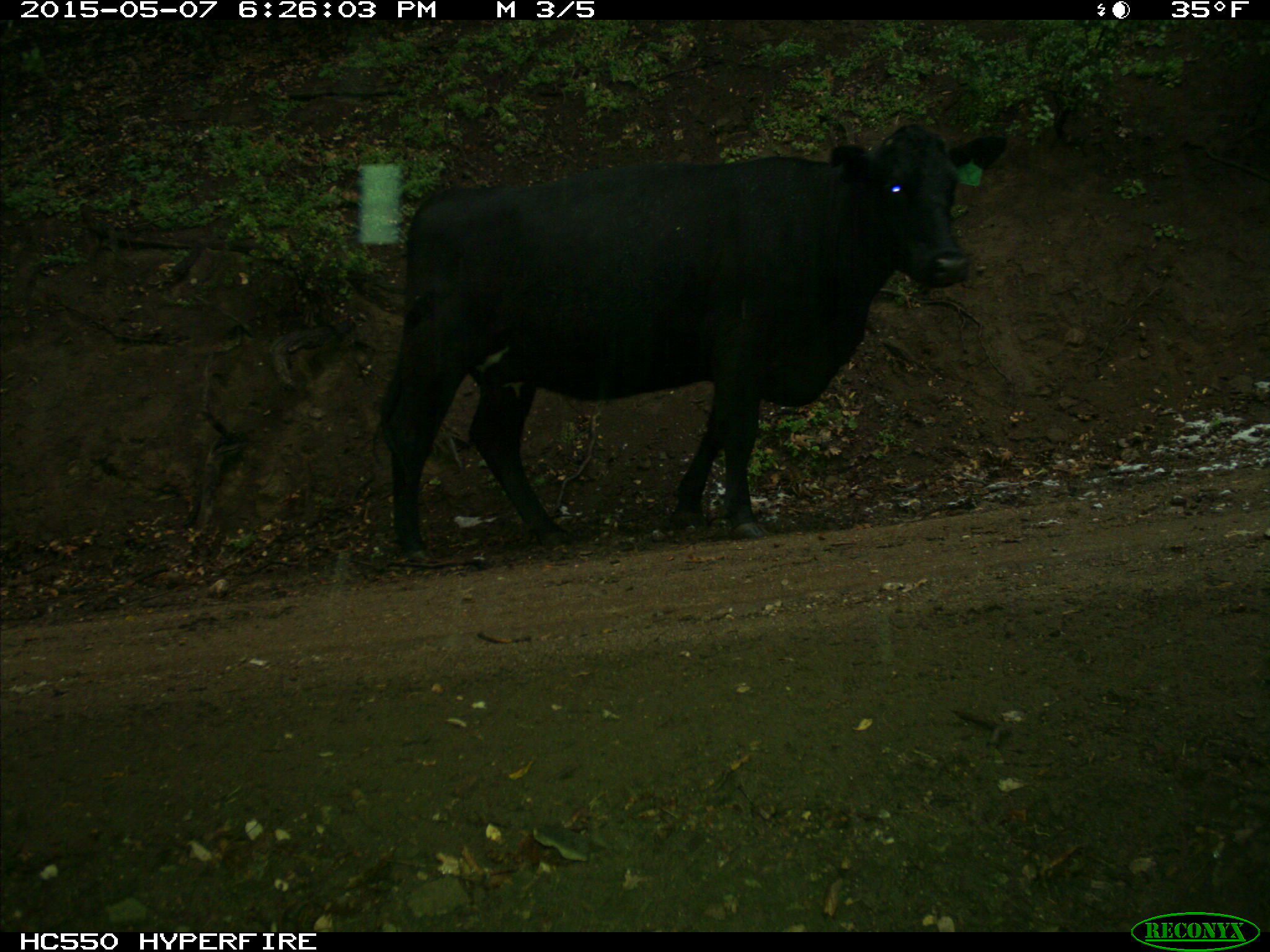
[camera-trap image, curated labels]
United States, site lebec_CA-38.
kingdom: Animalia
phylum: Chordata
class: Mammalia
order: Artiodactyla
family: Bovidae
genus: Bos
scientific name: Bos taurus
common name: domestic cow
Bos taurus (domestic cow).